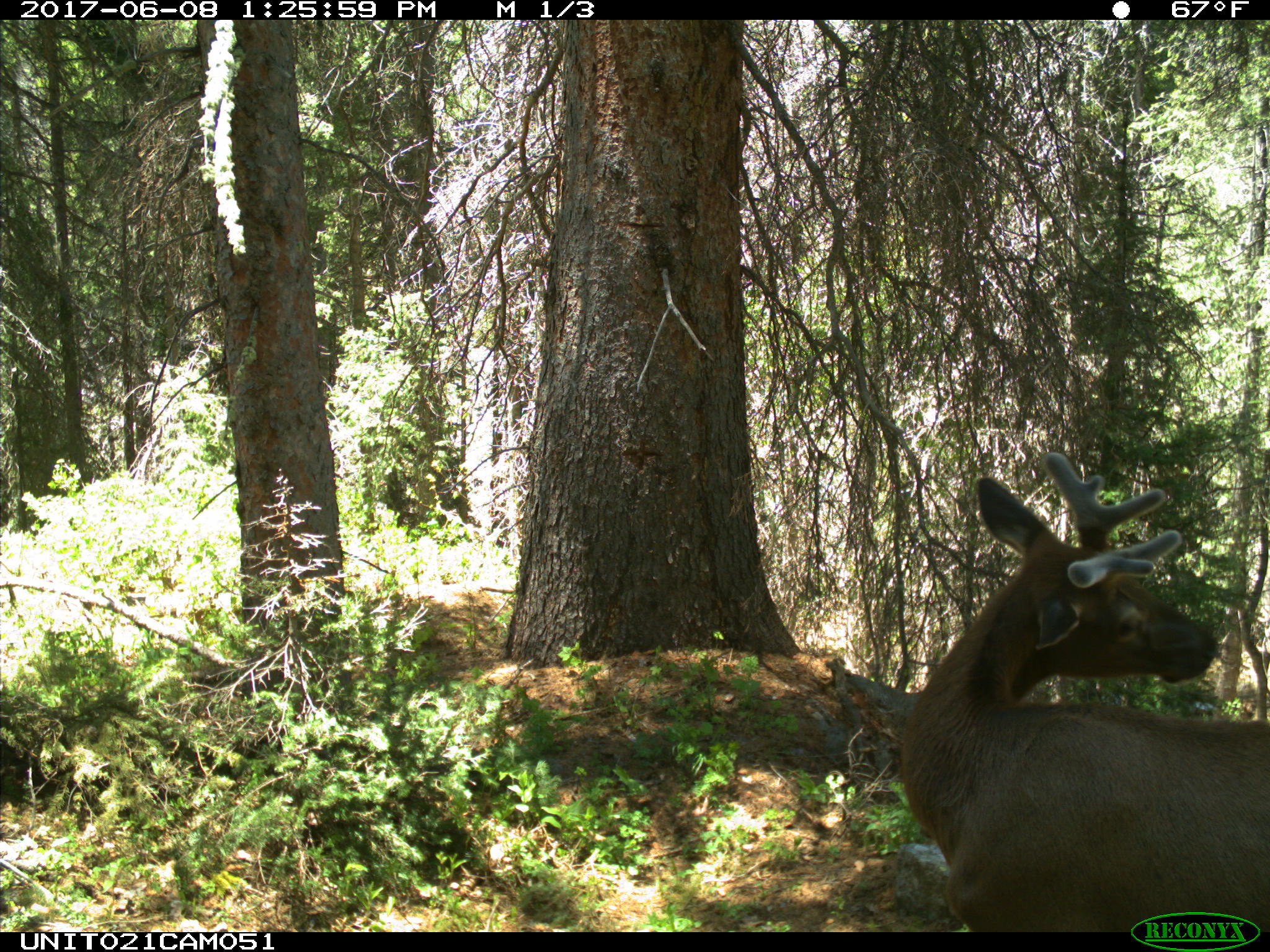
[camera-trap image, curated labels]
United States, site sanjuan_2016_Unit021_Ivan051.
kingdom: Animalia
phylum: Chordata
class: Mammalia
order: Artiodactyla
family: Cervidae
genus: Cervus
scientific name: Cervus elaphus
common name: red deer